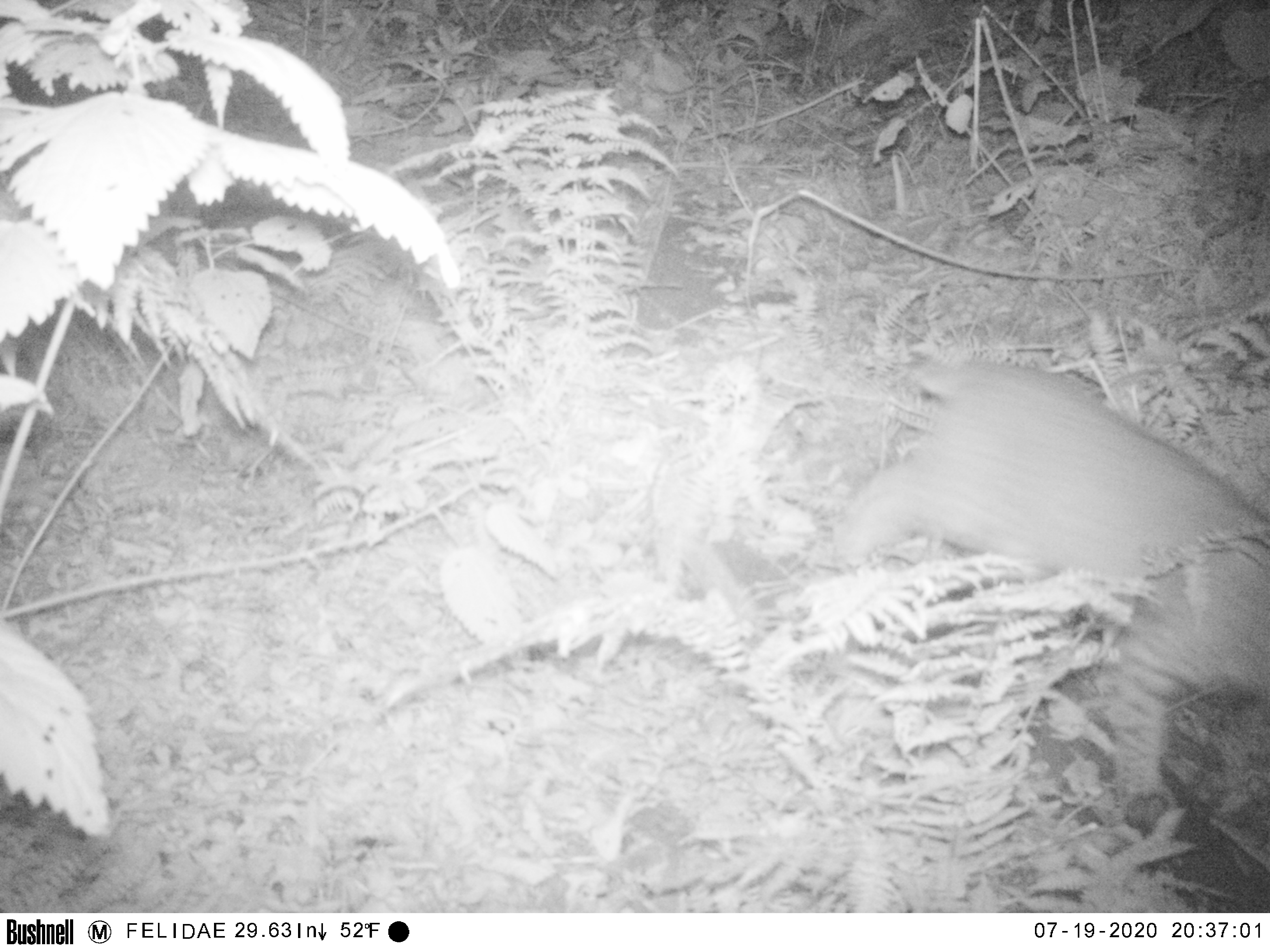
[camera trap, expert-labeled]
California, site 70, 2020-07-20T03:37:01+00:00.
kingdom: Animalia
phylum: Chordata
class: Mammalia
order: Carnivora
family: Felidae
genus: Lynx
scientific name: Lynx rufus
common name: bobcat